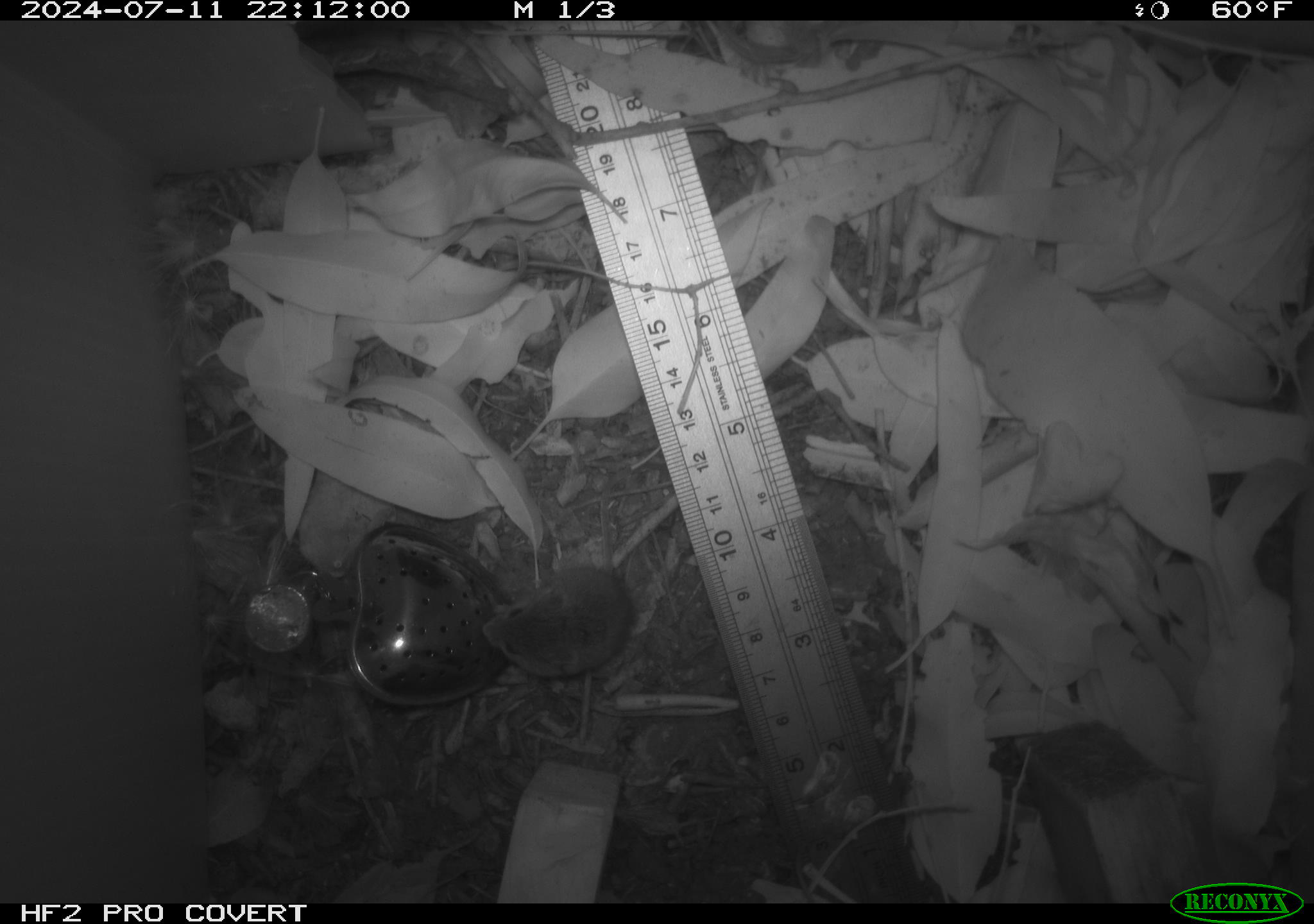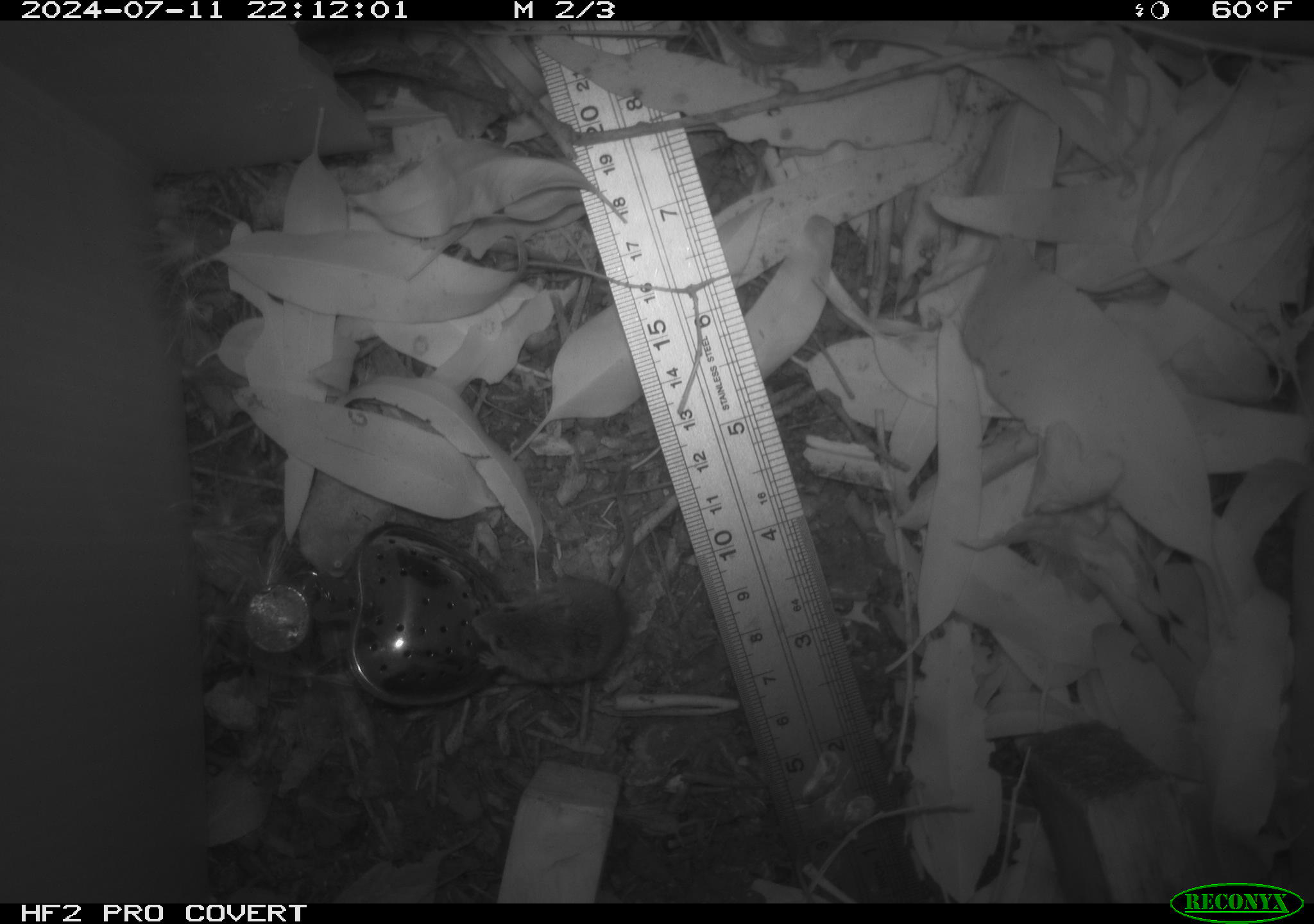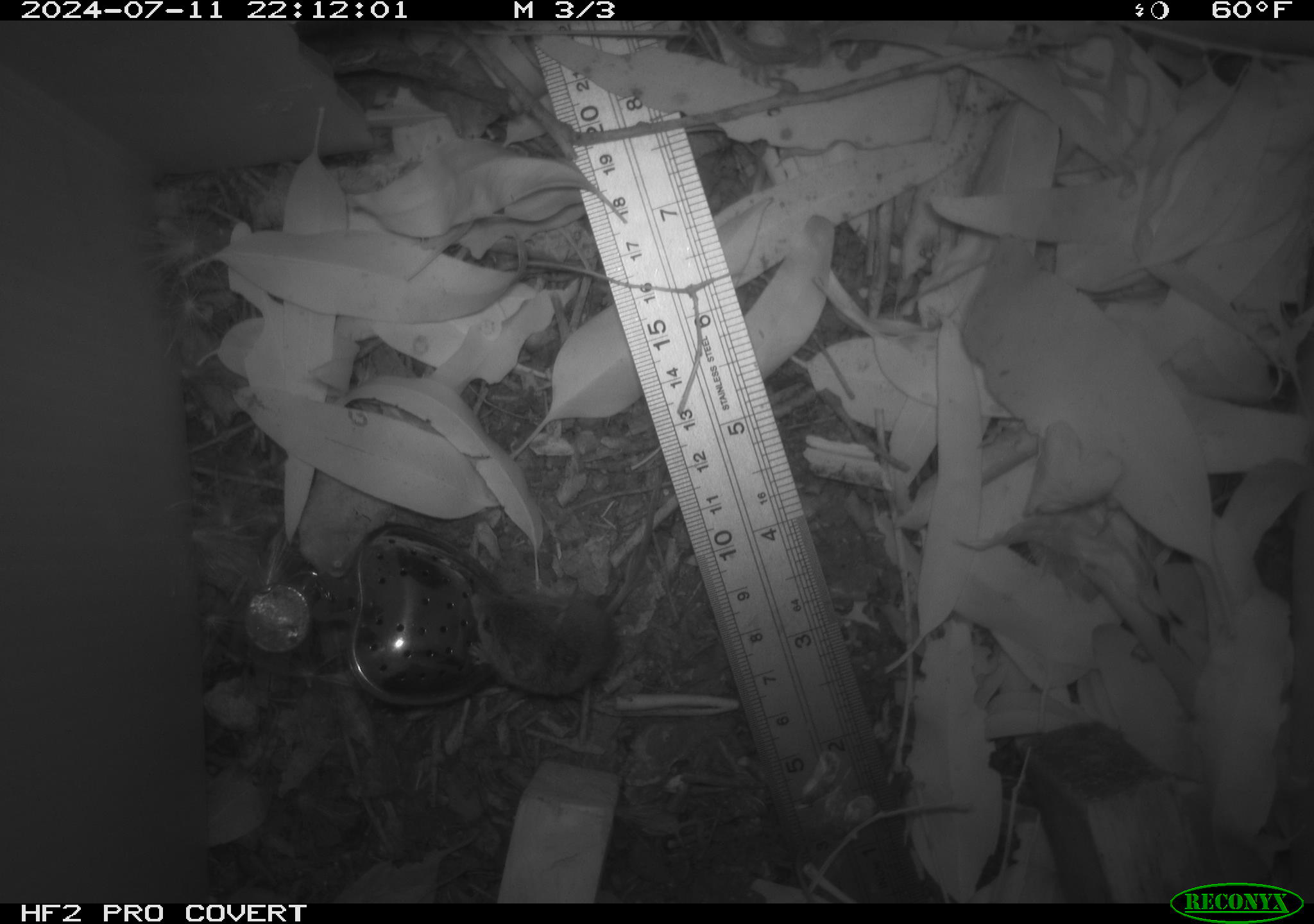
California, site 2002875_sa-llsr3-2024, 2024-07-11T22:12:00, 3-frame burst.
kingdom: Animalia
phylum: Chordata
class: Mammalia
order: Rodentia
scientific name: Rodentia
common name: mouse species